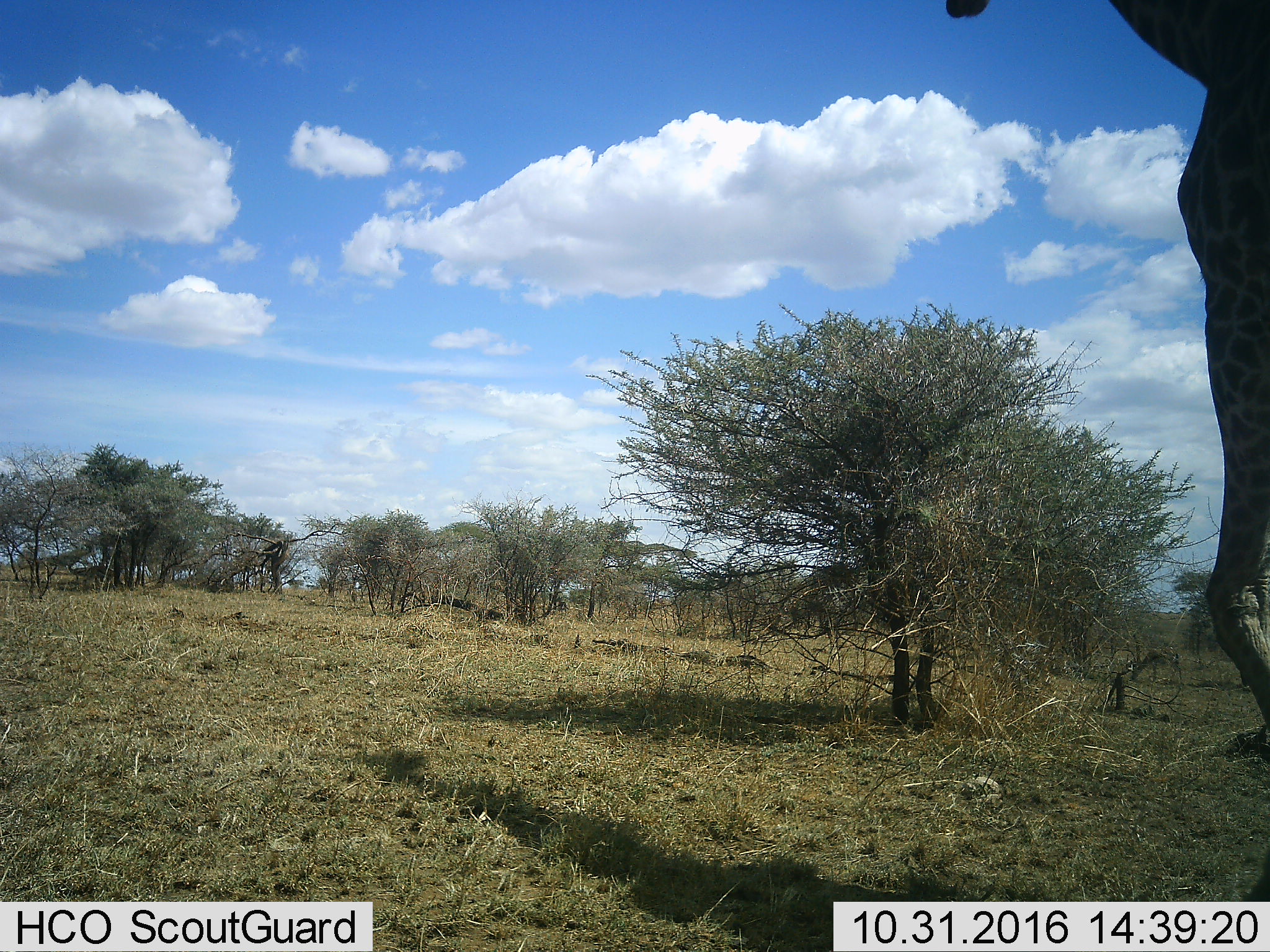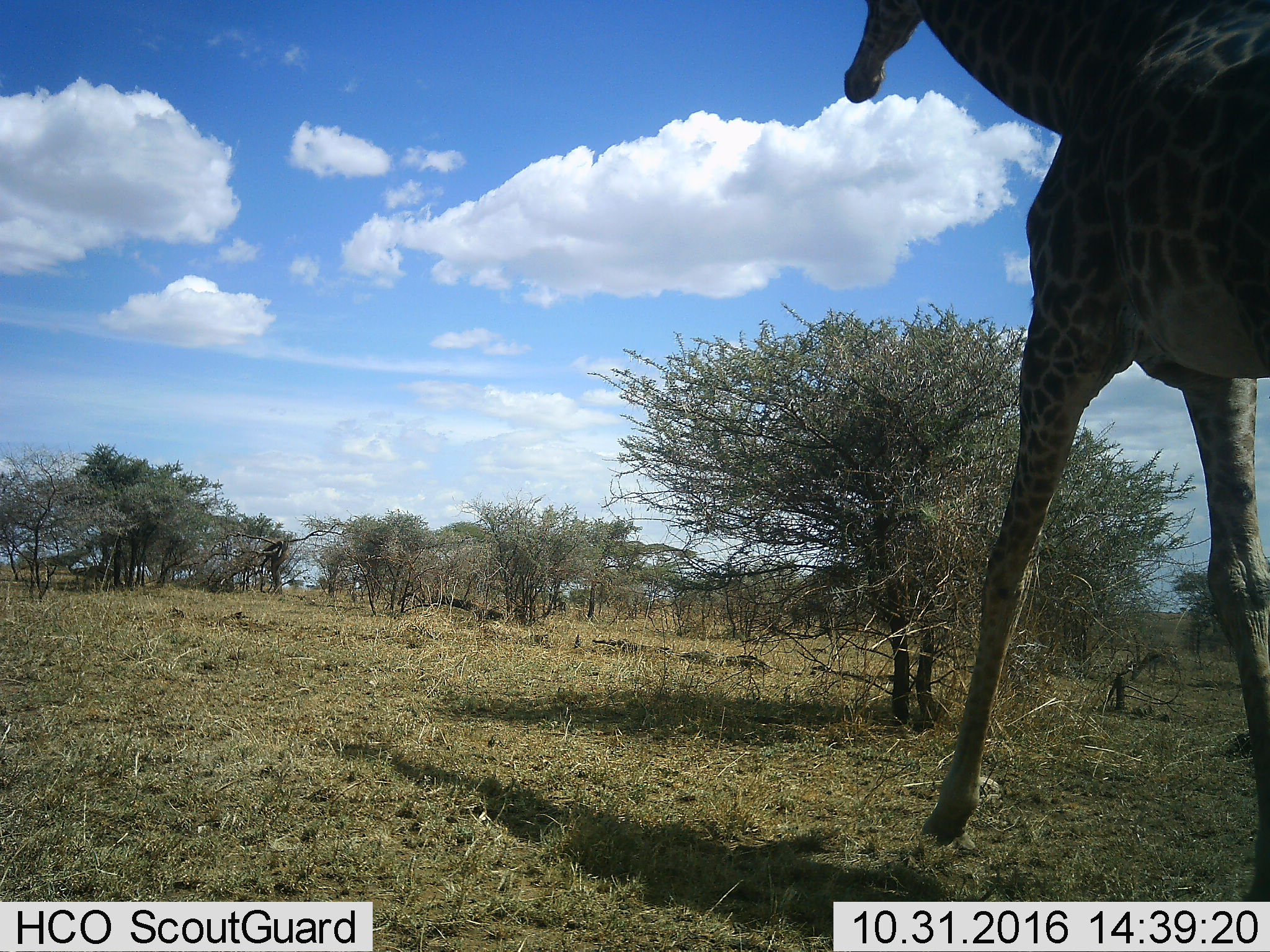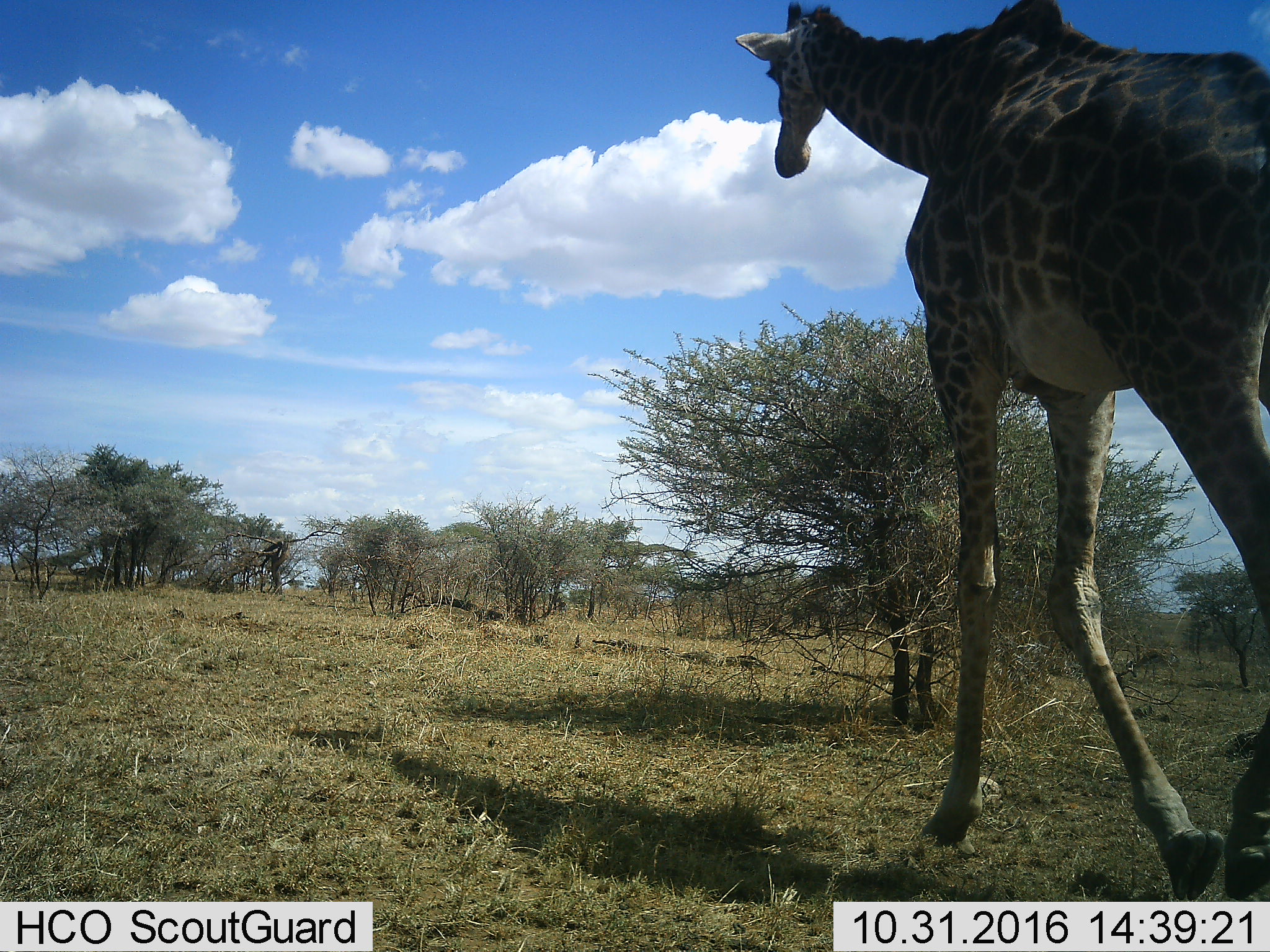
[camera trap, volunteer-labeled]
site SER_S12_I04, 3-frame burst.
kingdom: Animalia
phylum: Chordata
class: Mammalia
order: Artiodactyla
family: Giraffidae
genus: Giraffa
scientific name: Giraffa camelopardalis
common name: giraffe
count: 1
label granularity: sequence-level